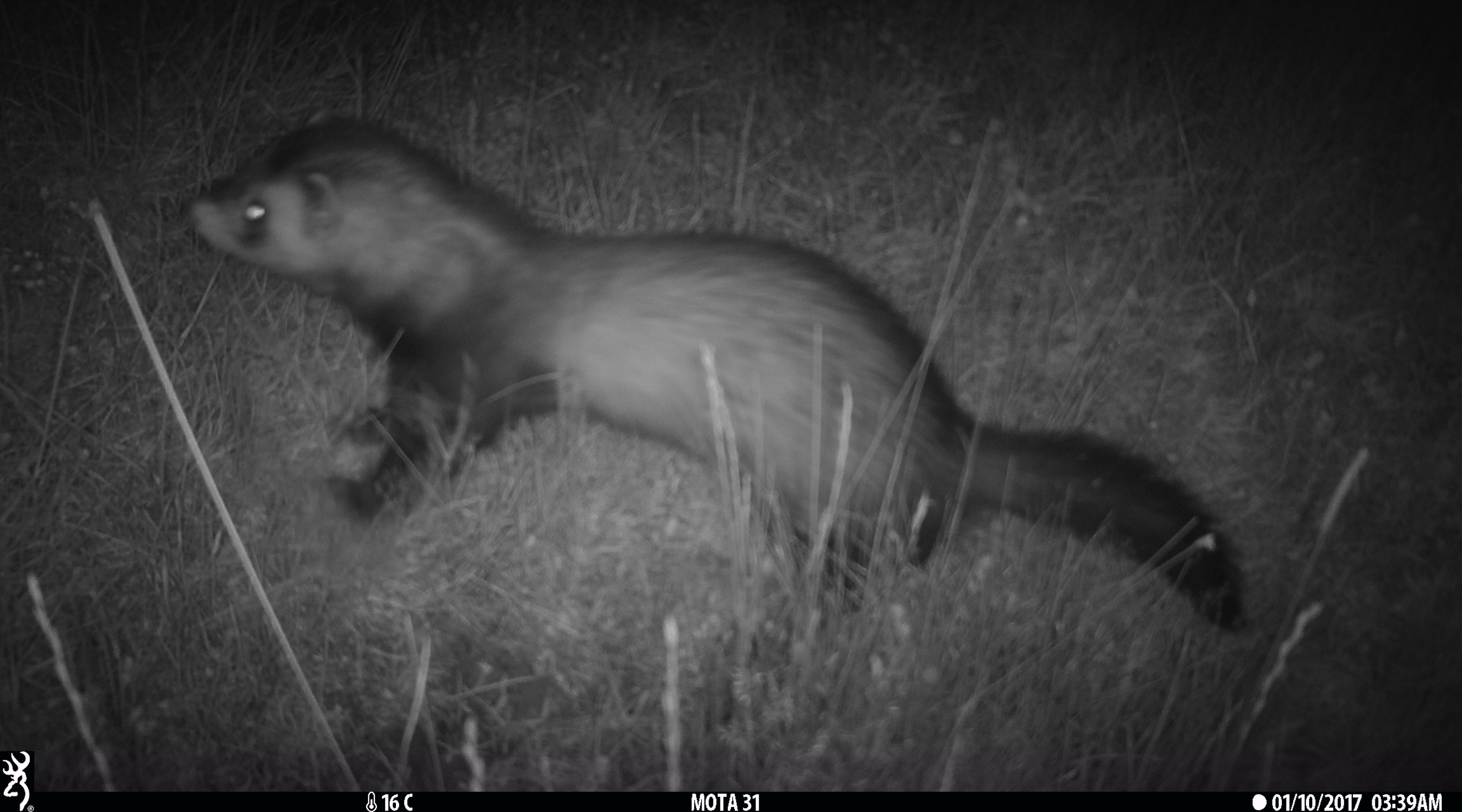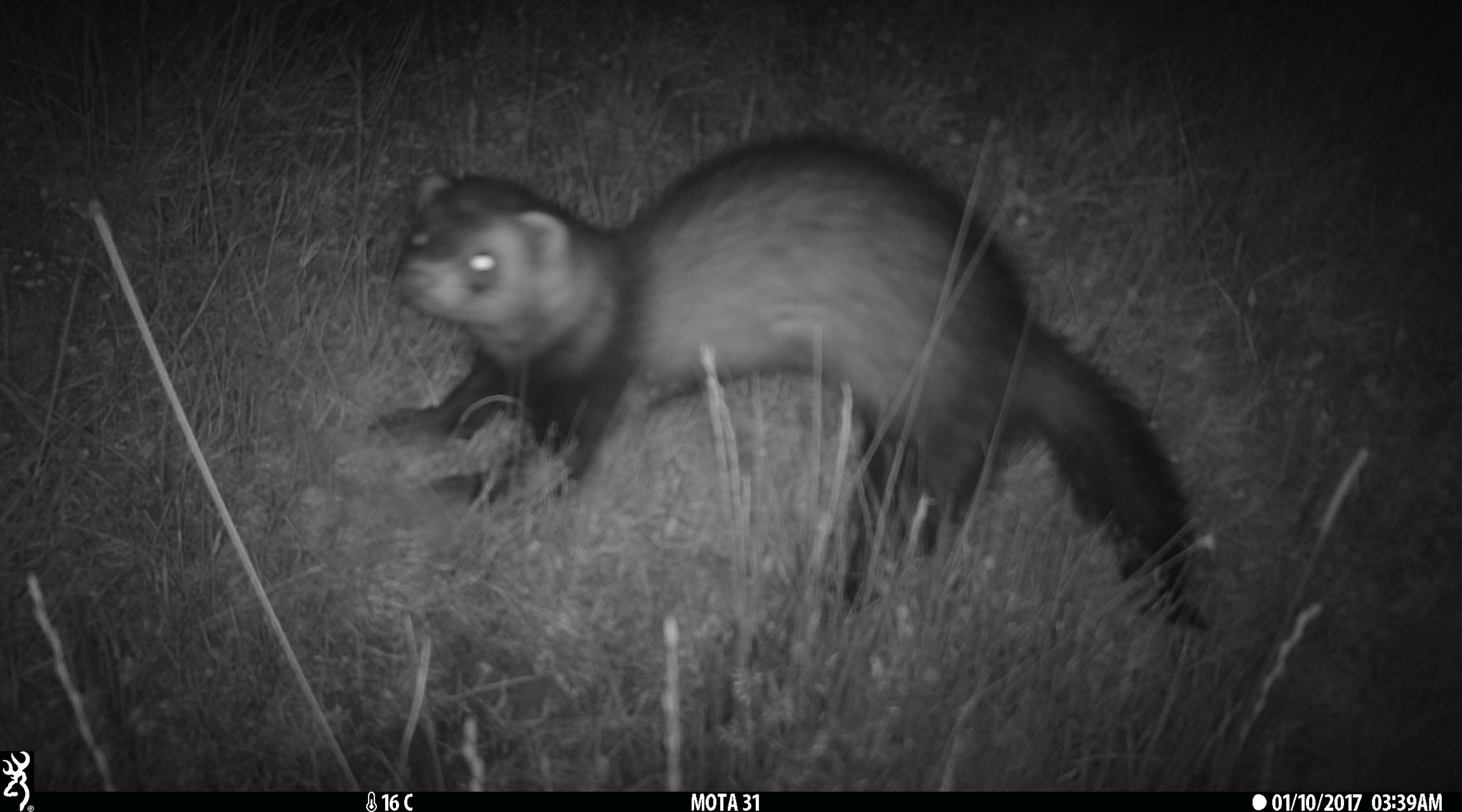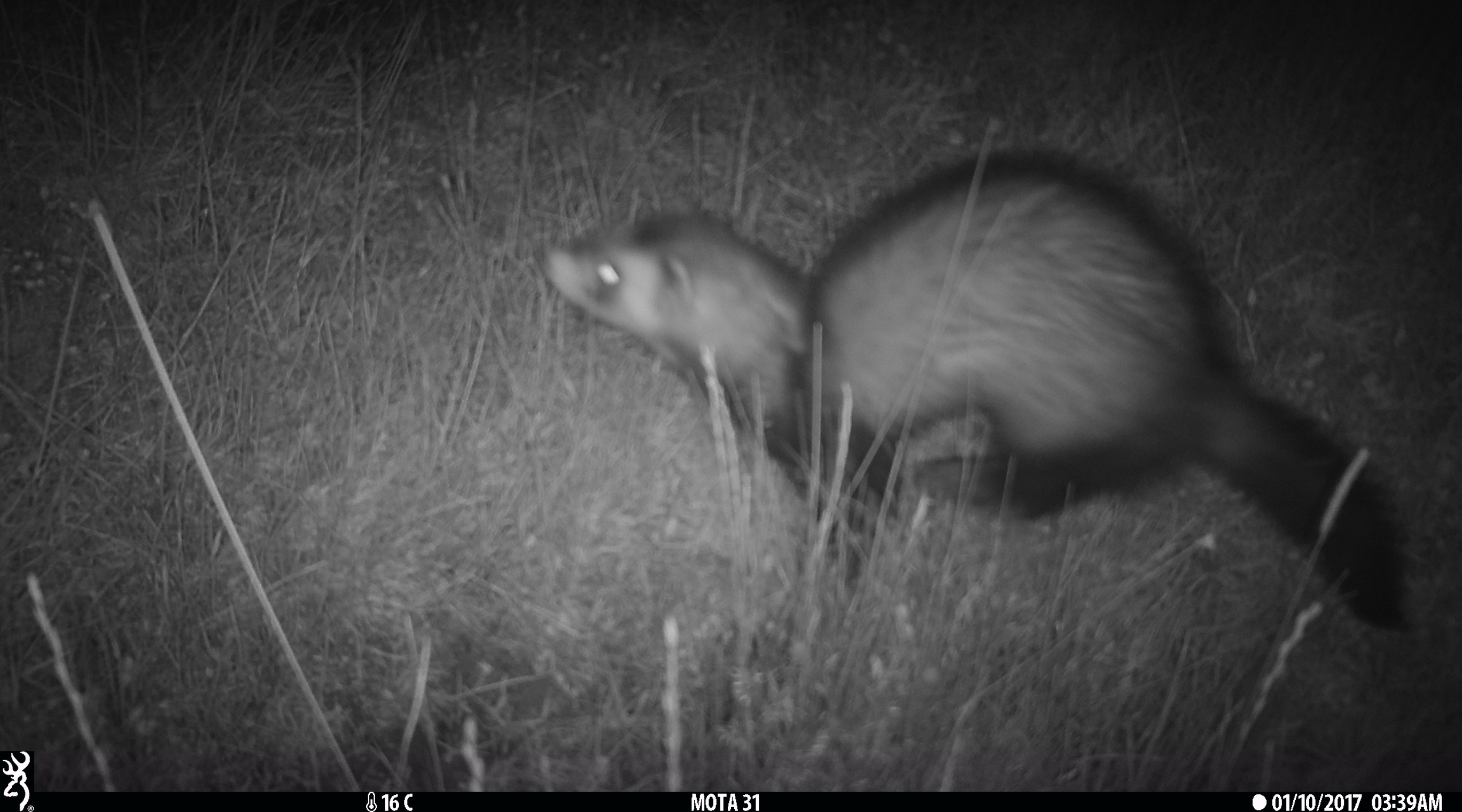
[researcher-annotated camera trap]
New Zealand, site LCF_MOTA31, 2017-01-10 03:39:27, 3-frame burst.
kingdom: Animalia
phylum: Chordata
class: Mammalia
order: Carnivora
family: Mustelidae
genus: Mustela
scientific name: Mustela furo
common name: ferret